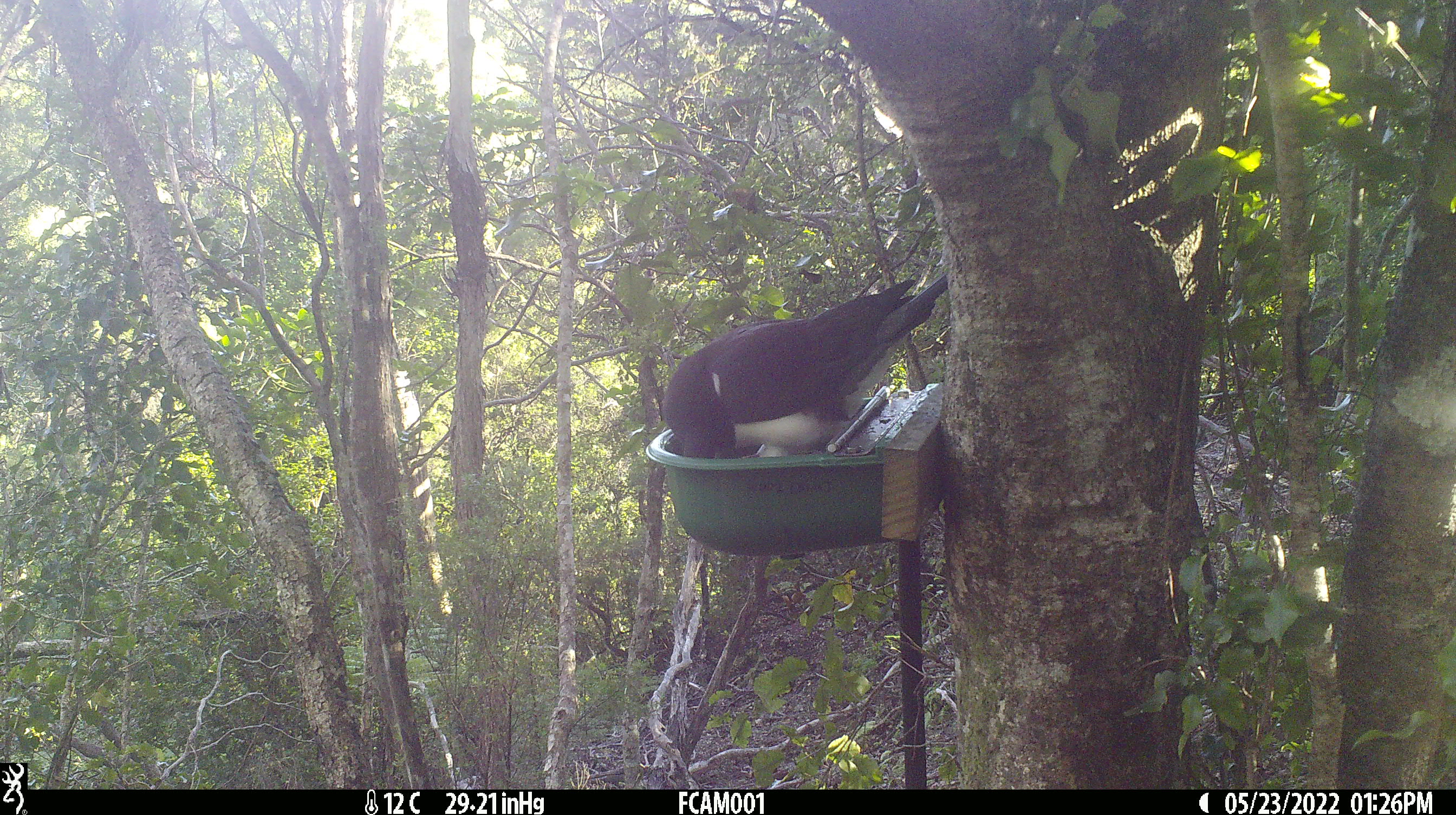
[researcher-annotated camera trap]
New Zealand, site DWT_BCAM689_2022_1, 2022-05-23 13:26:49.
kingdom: Animalia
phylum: Chordata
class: Aves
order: Columbiformes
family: Columbidae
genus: Hemiphaga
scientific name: Hemiphaga novaeseelandiae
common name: new zealand pigeon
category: kereru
Kereru (new zealand pigeon) (Hemiphaga novaeseelandiae).